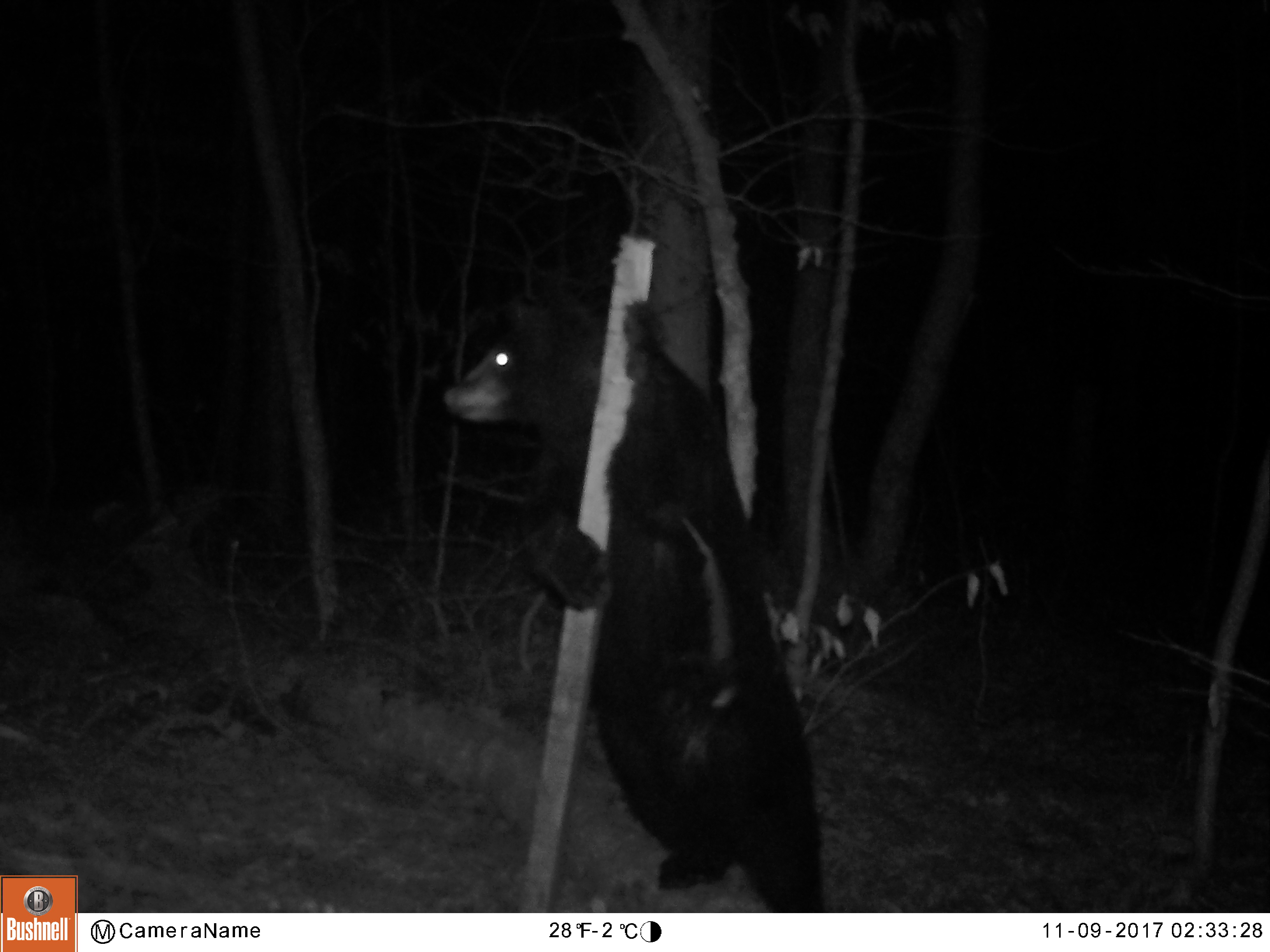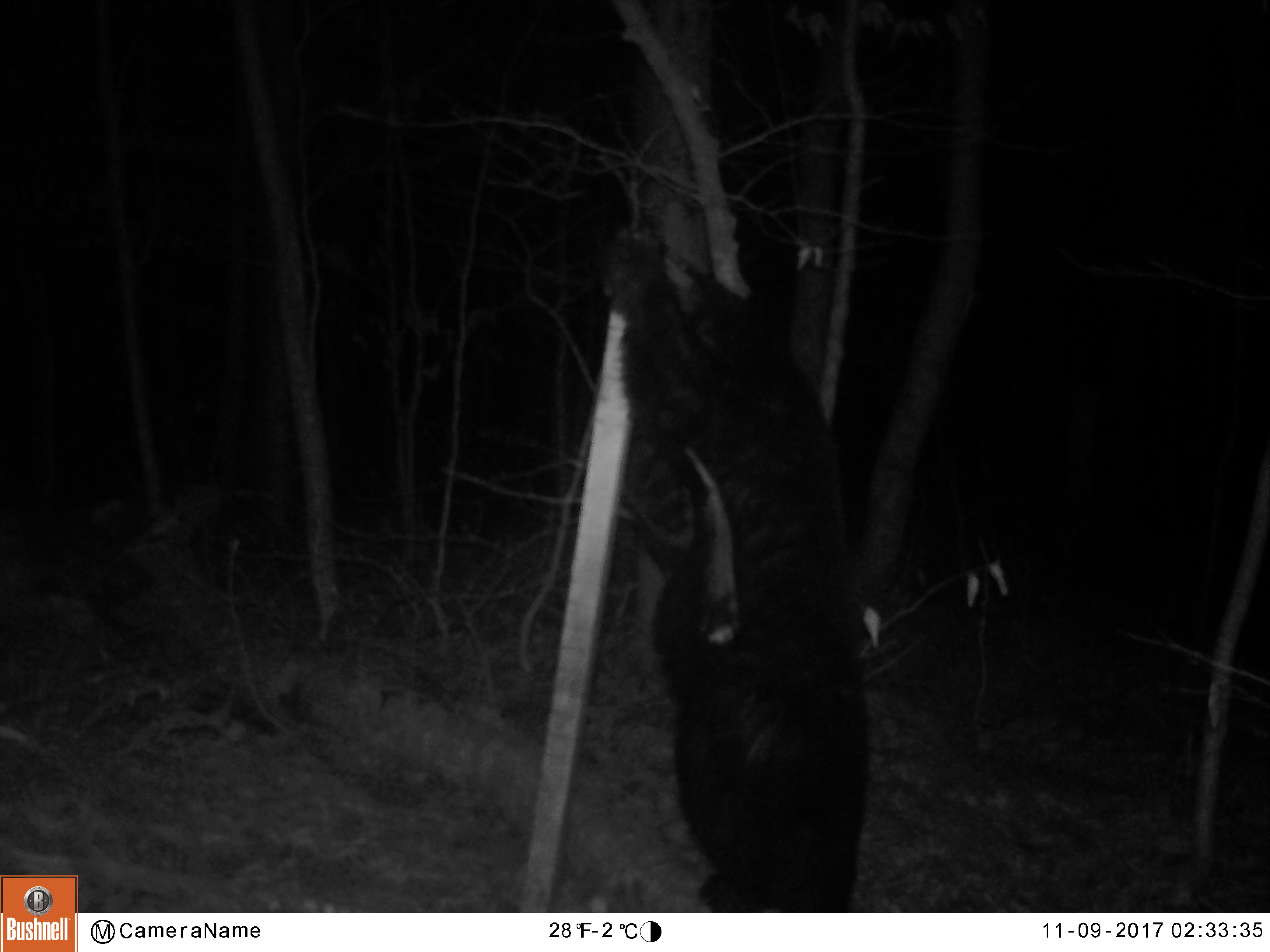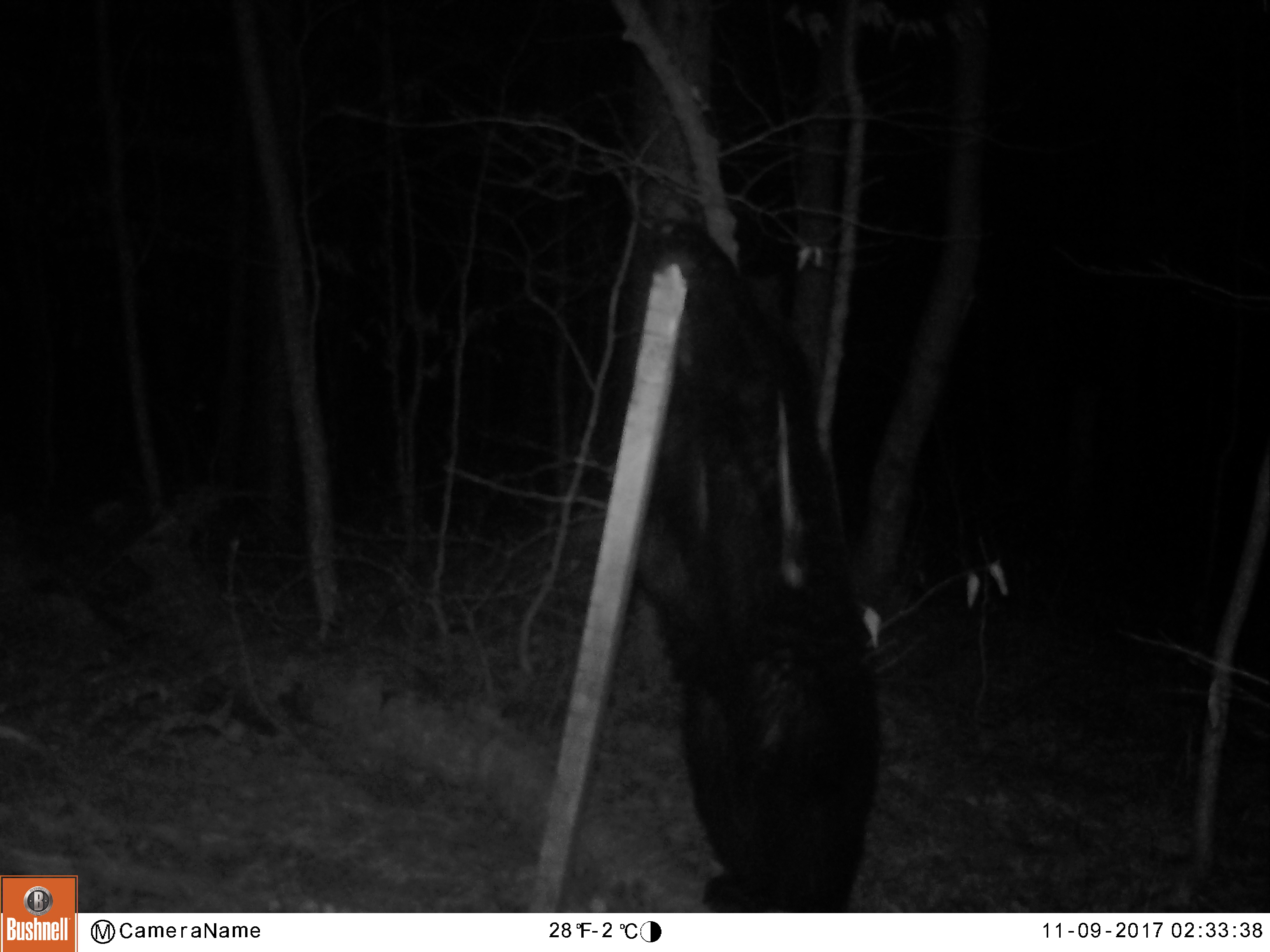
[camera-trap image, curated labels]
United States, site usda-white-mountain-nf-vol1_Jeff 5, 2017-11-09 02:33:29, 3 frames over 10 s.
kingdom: Animalia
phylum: Chordata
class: Mammalia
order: Carnivora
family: Ursidae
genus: Ursus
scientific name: Ursus americanus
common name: black bear